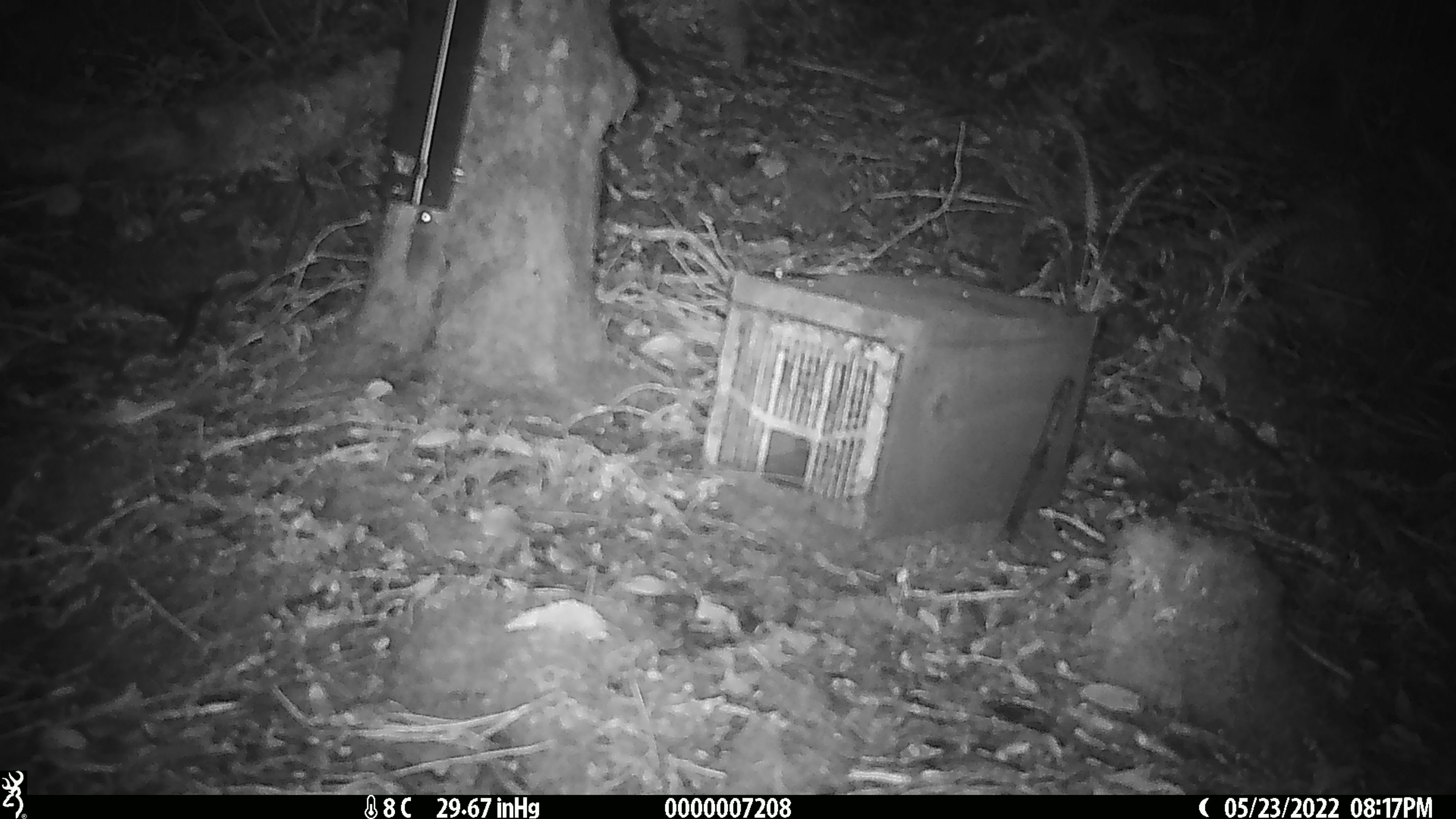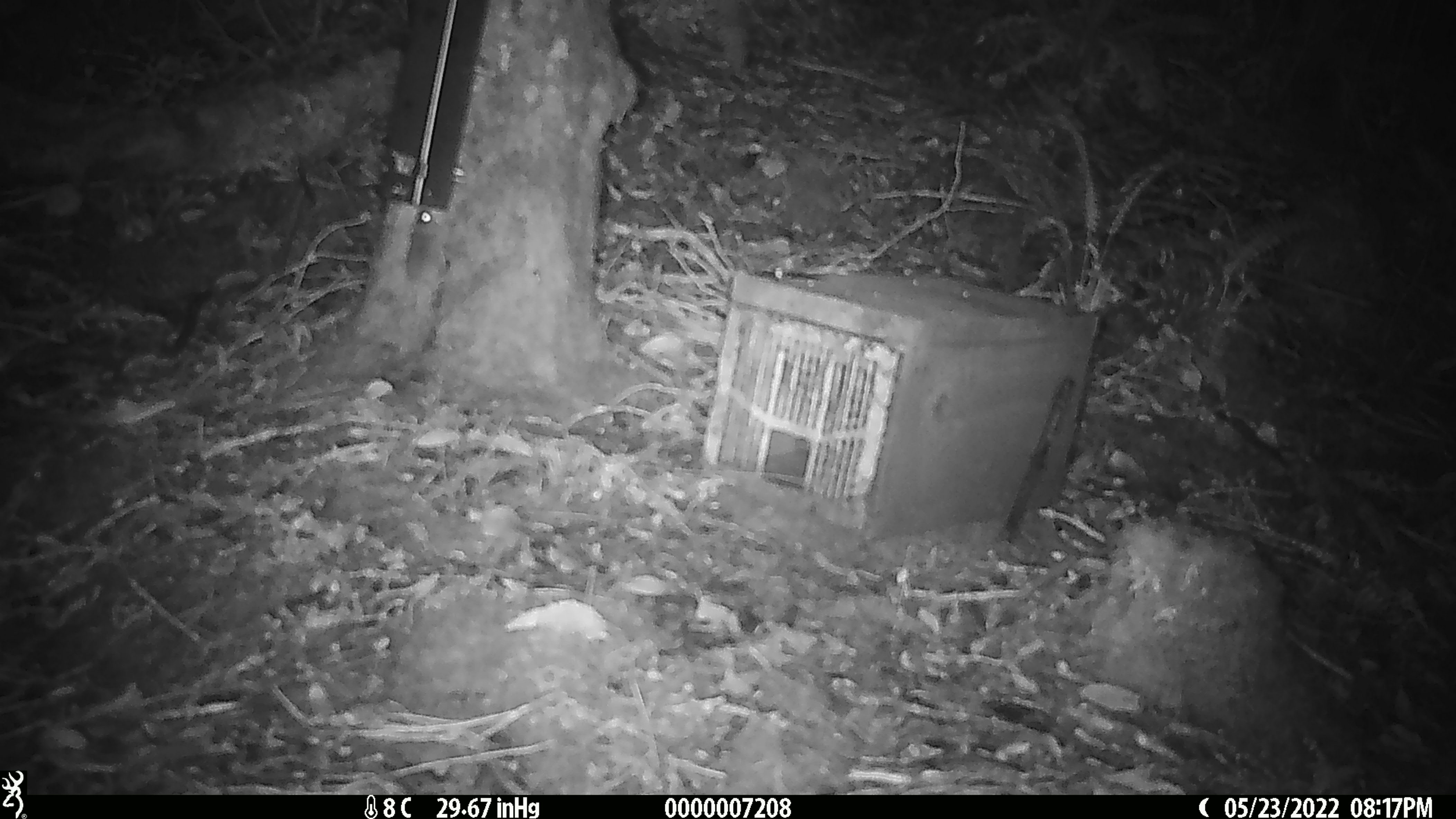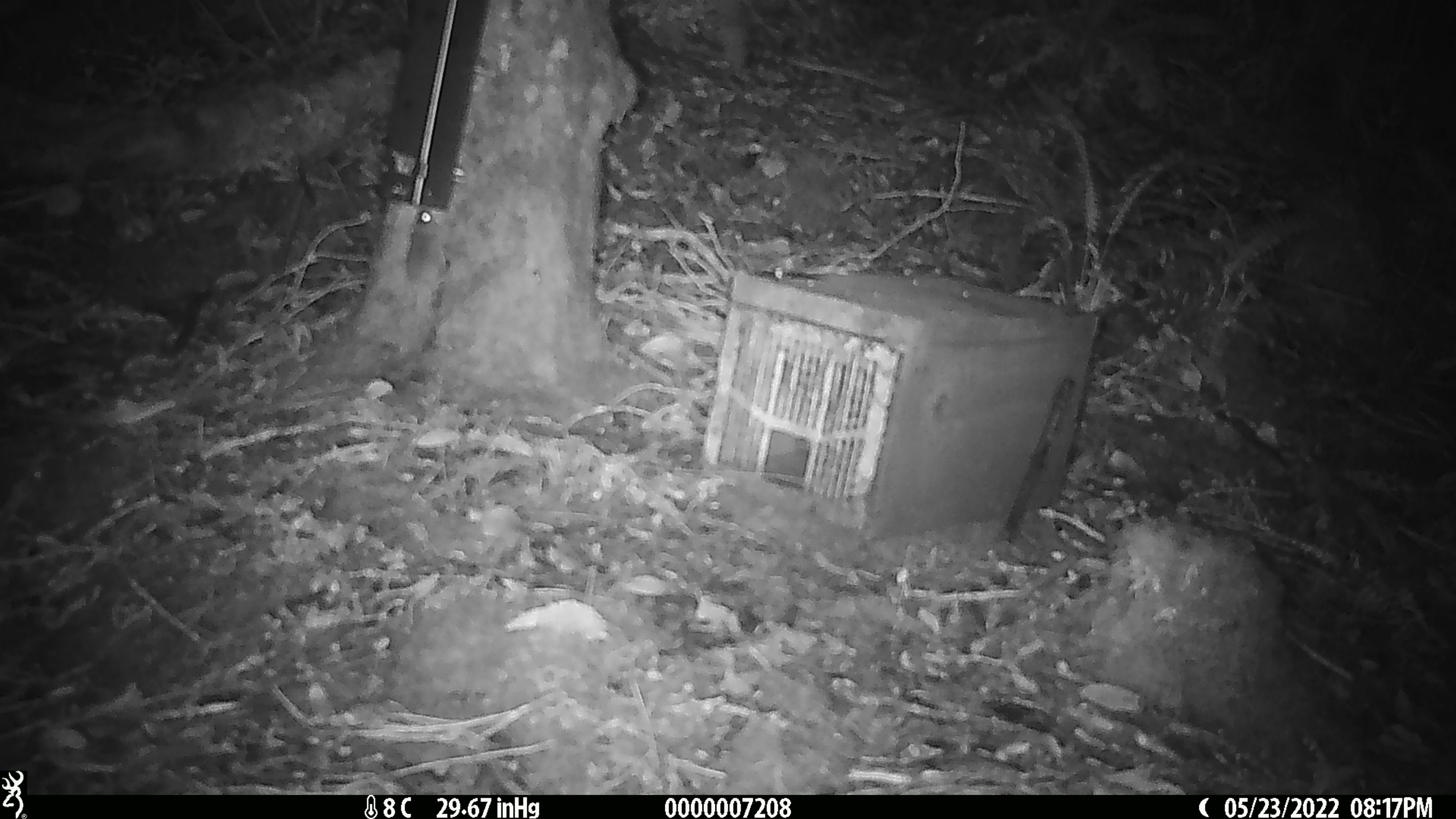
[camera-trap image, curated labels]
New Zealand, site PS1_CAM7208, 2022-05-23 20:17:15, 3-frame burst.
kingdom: Animalia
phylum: Chordata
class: Mammalia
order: Rodentia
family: Muridae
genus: Mus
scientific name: Mus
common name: mouse